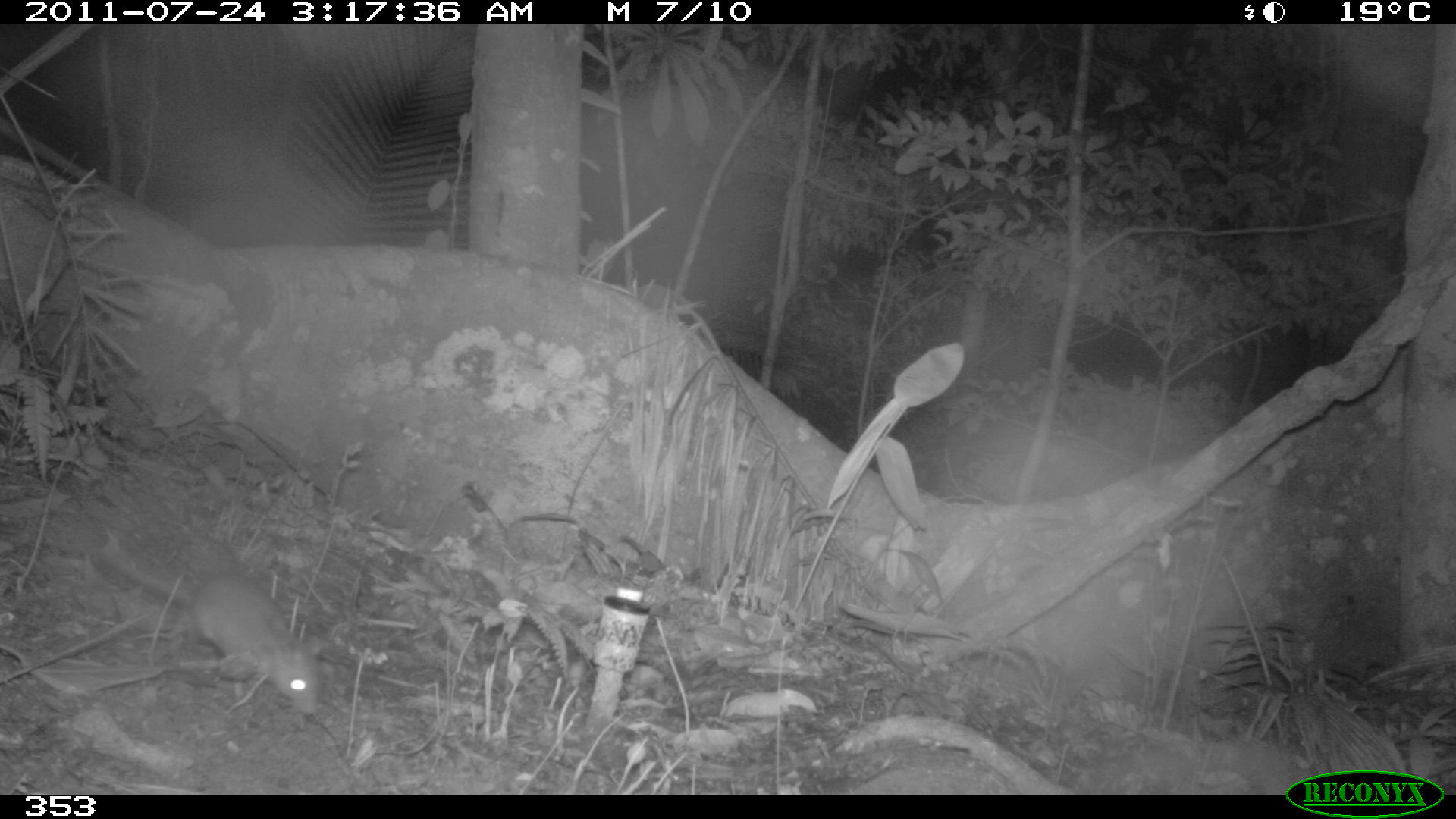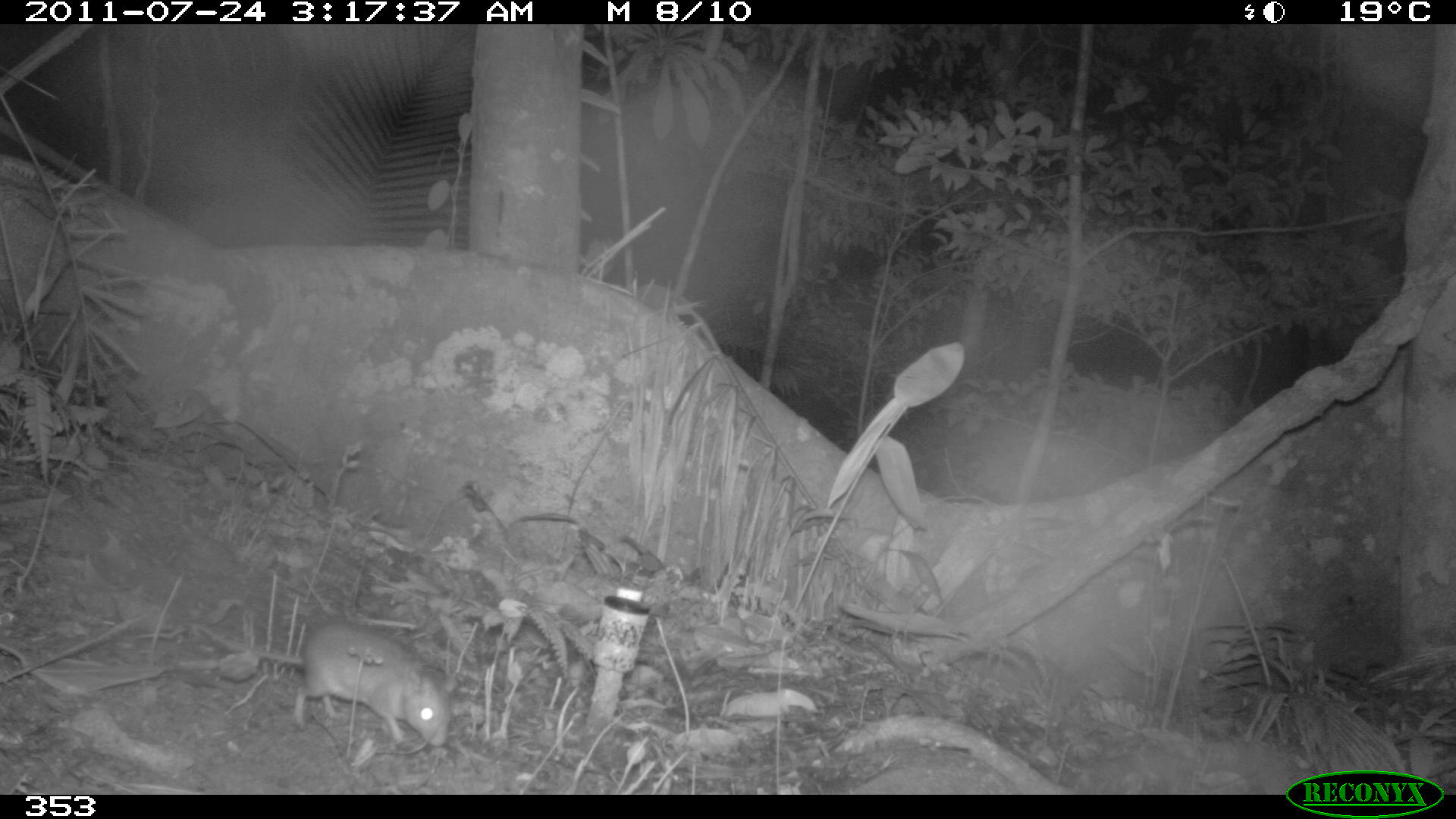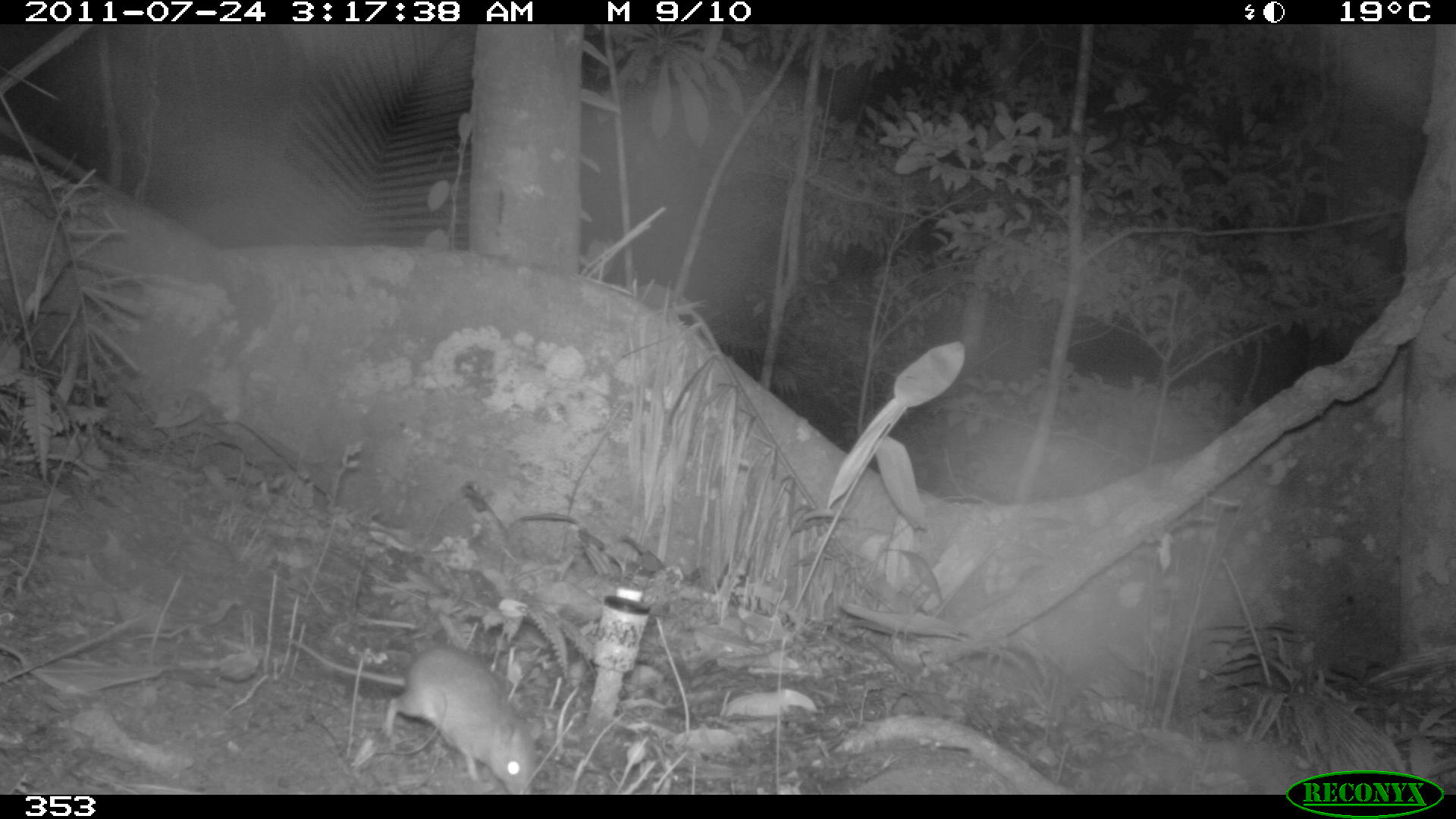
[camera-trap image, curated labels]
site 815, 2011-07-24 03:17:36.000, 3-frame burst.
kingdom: Animalia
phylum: Chordata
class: Mammalia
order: Rodentia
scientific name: Rodentia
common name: rodents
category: unknown rodent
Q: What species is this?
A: Unknown rodent (rodents) (Rodentia).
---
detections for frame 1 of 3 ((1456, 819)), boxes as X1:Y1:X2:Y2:
unknown rodent: 100:538:320:713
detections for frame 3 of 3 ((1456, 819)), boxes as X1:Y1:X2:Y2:
unknown rodent: 289:634:534:793